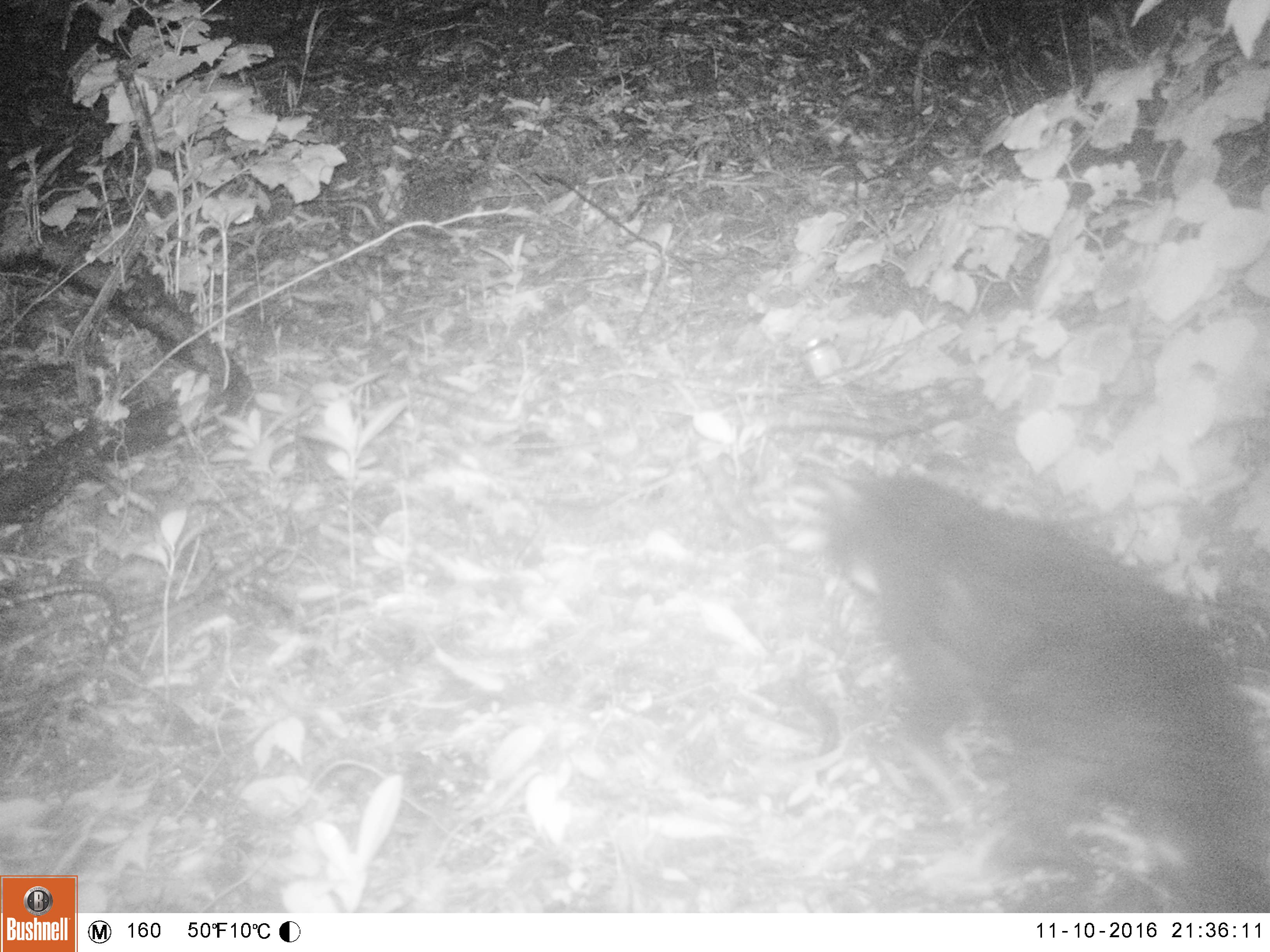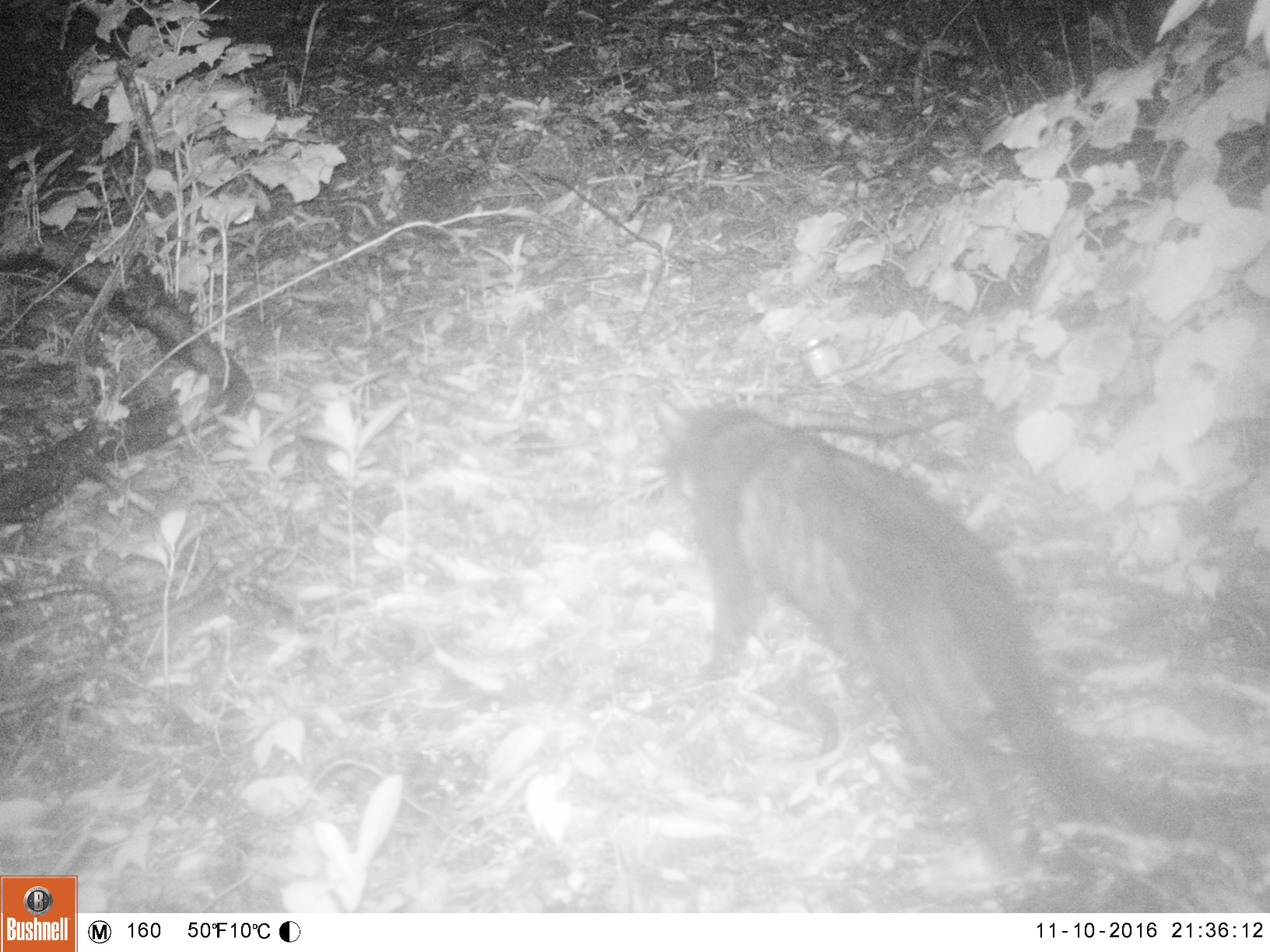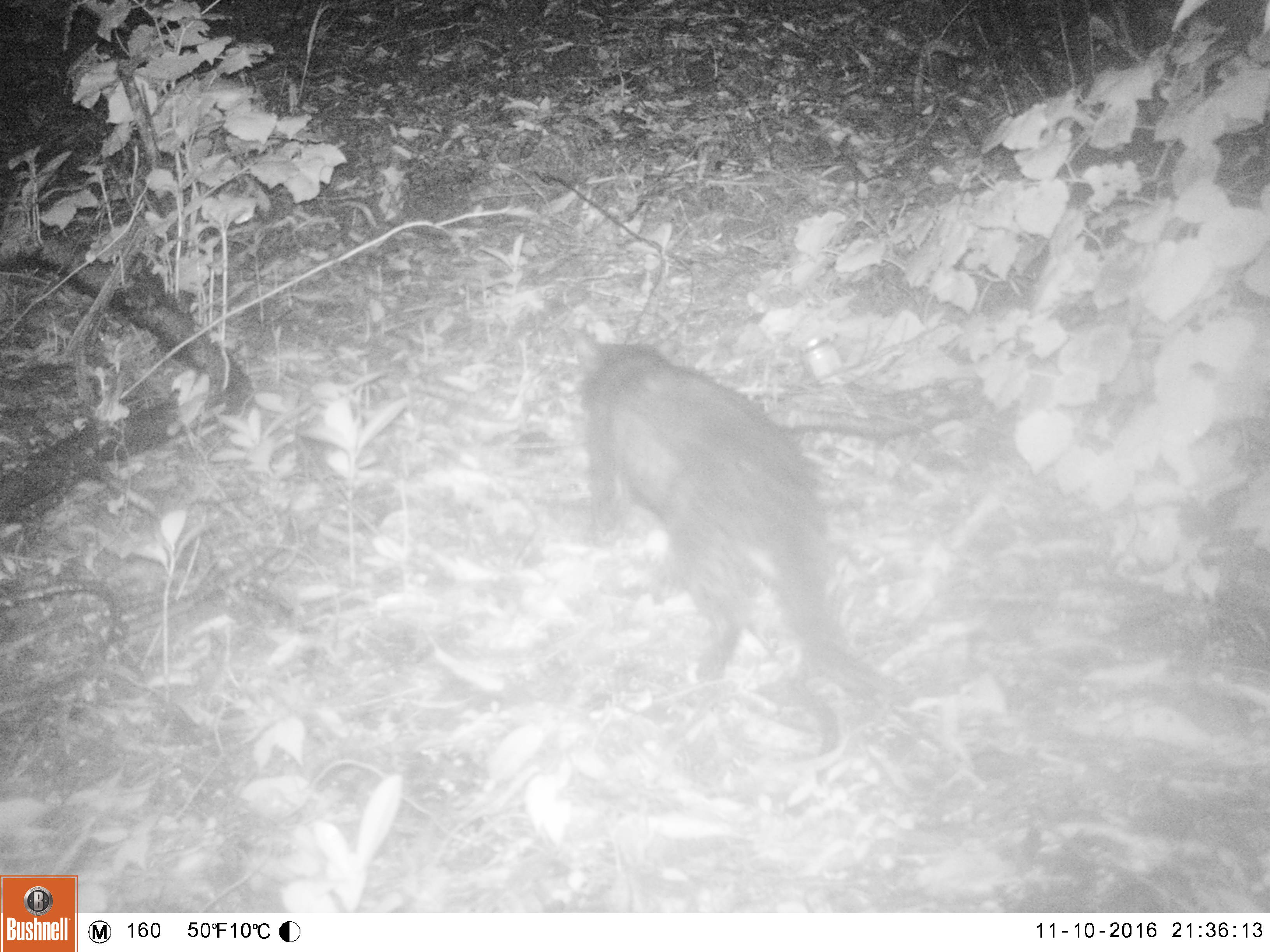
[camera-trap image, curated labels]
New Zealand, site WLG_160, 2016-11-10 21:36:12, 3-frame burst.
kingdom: Animalia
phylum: Chordata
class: Mammalia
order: Carnivora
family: Felidae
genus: Felis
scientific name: Felis catus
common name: domestic cat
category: cat